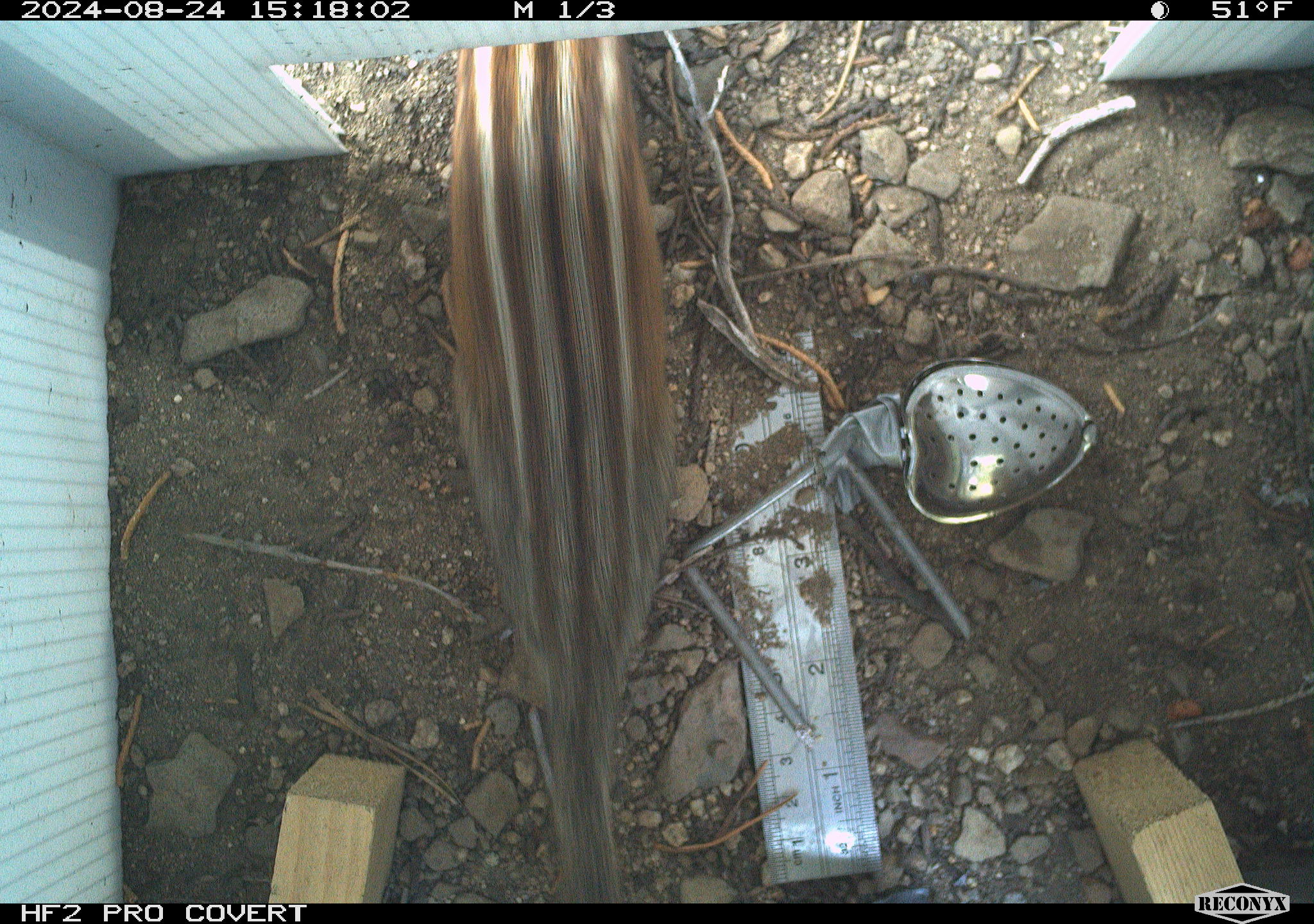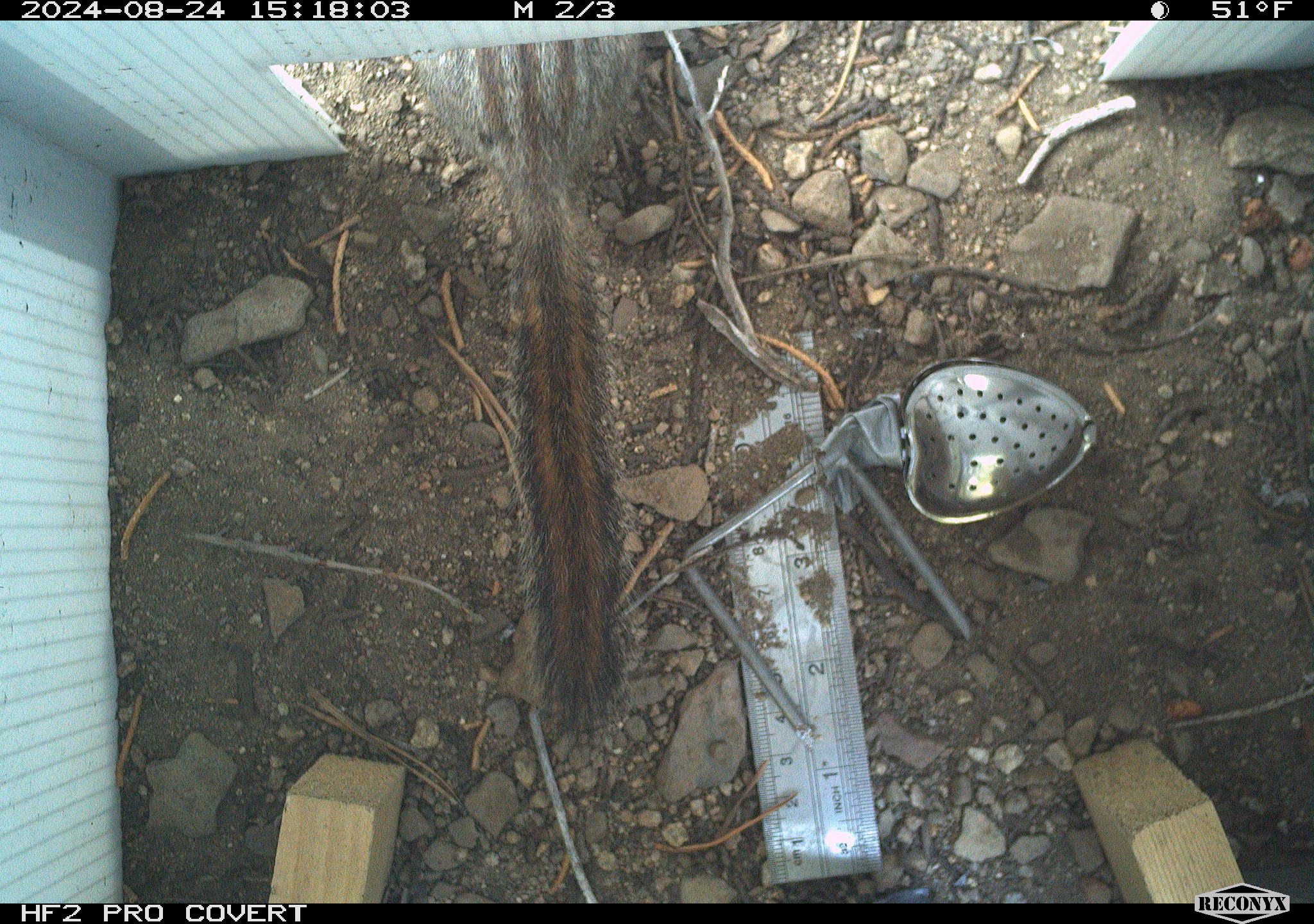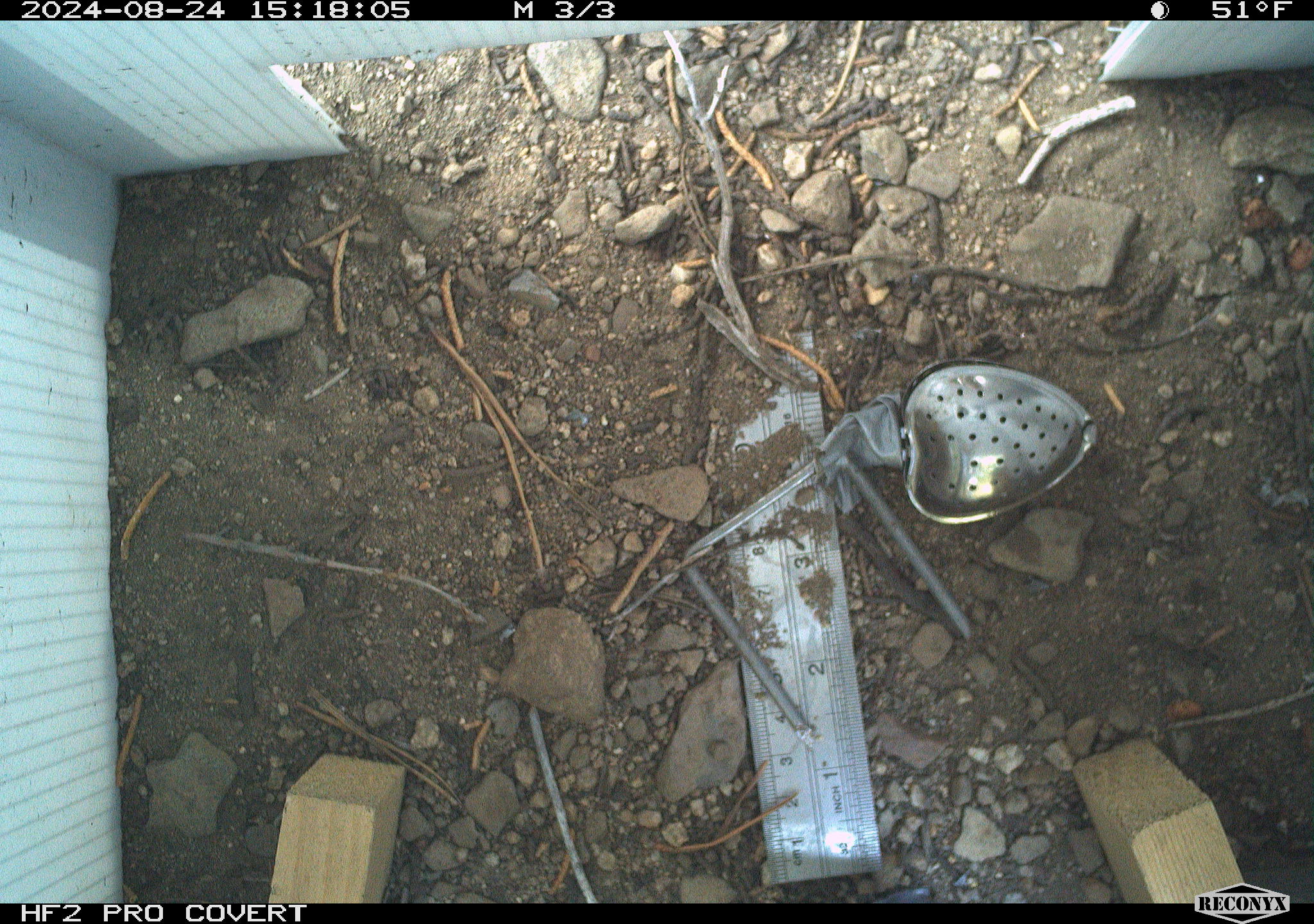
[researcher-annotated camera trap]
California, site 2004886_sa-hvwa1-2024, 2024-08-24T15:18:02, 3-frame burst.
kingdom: Animalia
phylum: Chordata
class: Mammalia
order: Rodentia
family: Sciuridae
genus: Neotamias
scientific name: Neotamias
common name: western chipmunks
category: neotamias species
Neotamias species (western chipmunks) (Neotamias).